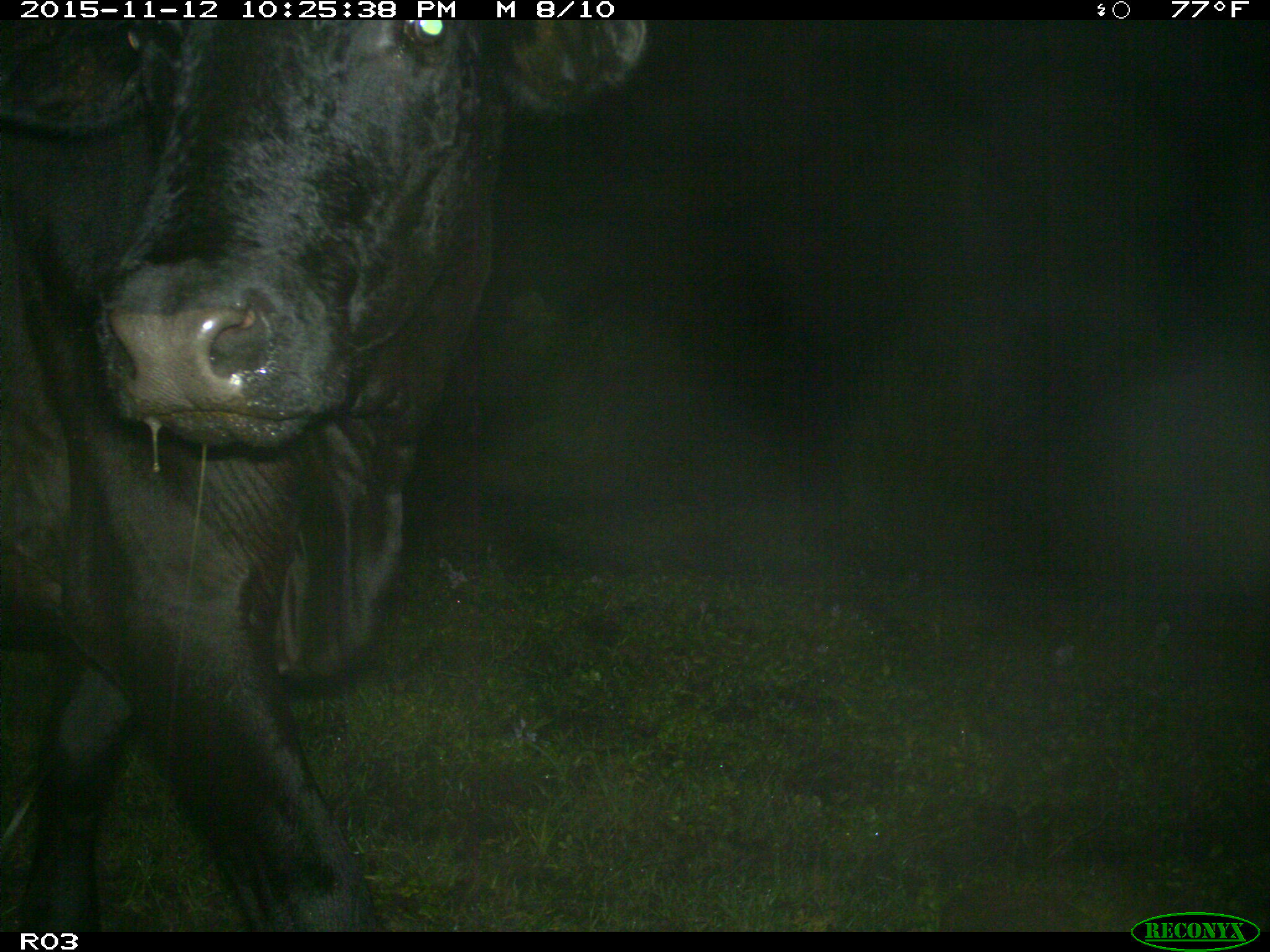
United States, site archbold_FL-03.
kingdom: Animalia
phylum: Chordata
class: Mammalia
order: Artiodactyla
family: Bovidae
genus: Bos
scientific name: Bos taurus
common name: domestic cow